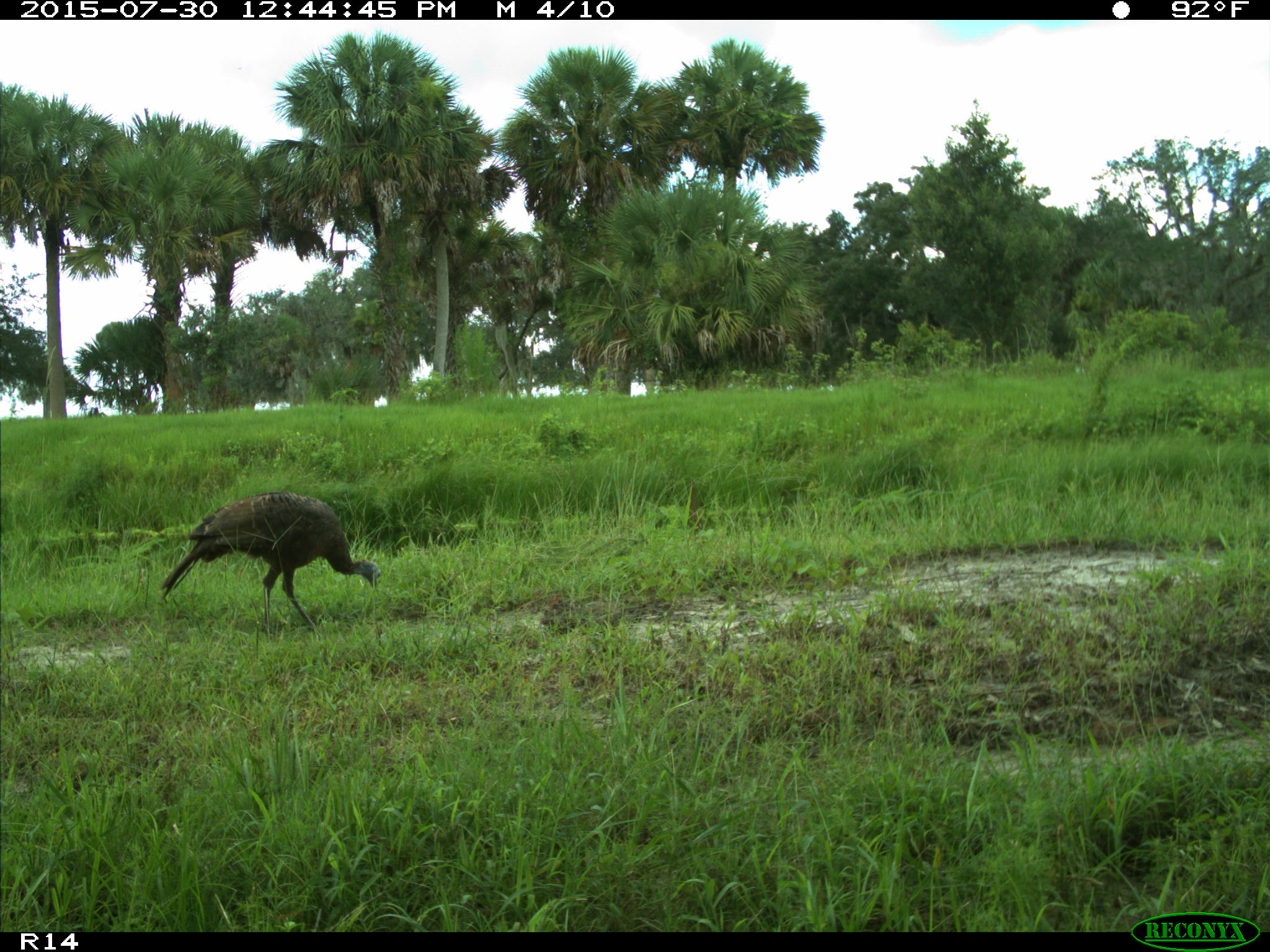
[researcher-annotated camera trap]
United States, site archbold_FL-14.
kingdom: Animalia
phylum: Chordata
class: Aves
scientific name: Aves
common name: birds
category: unidentified bird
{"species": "unidentified bird (birds) (Aves)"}